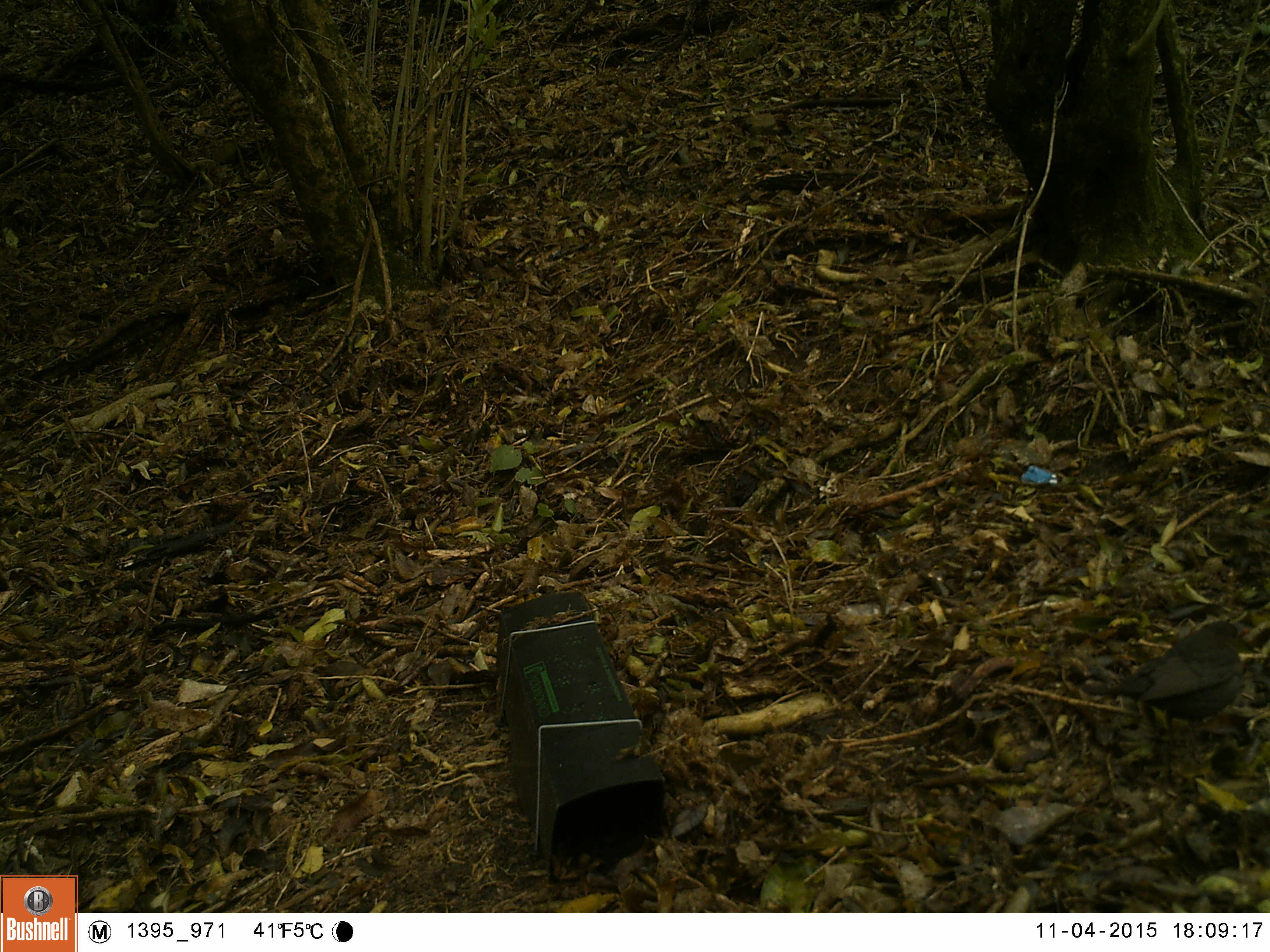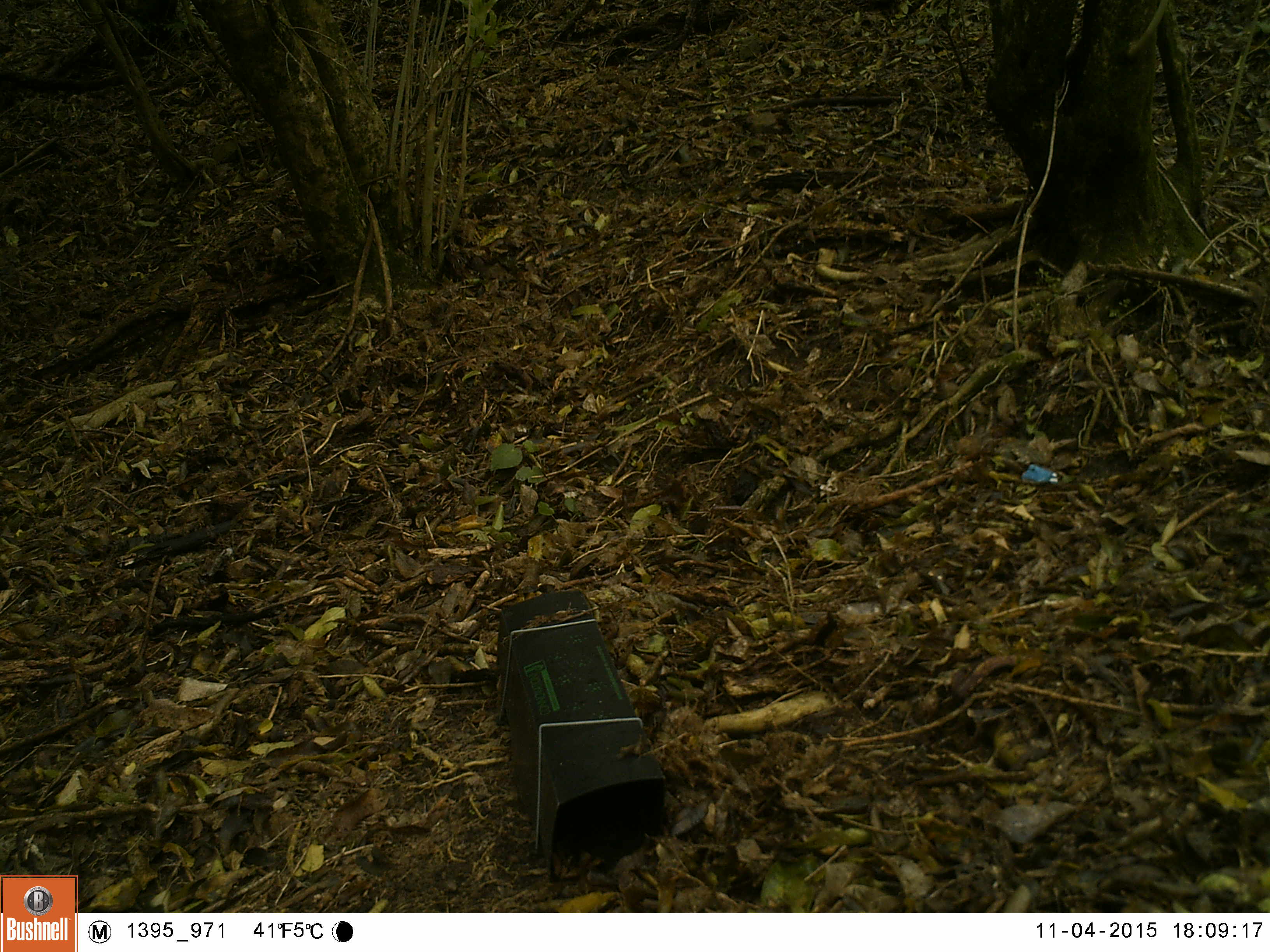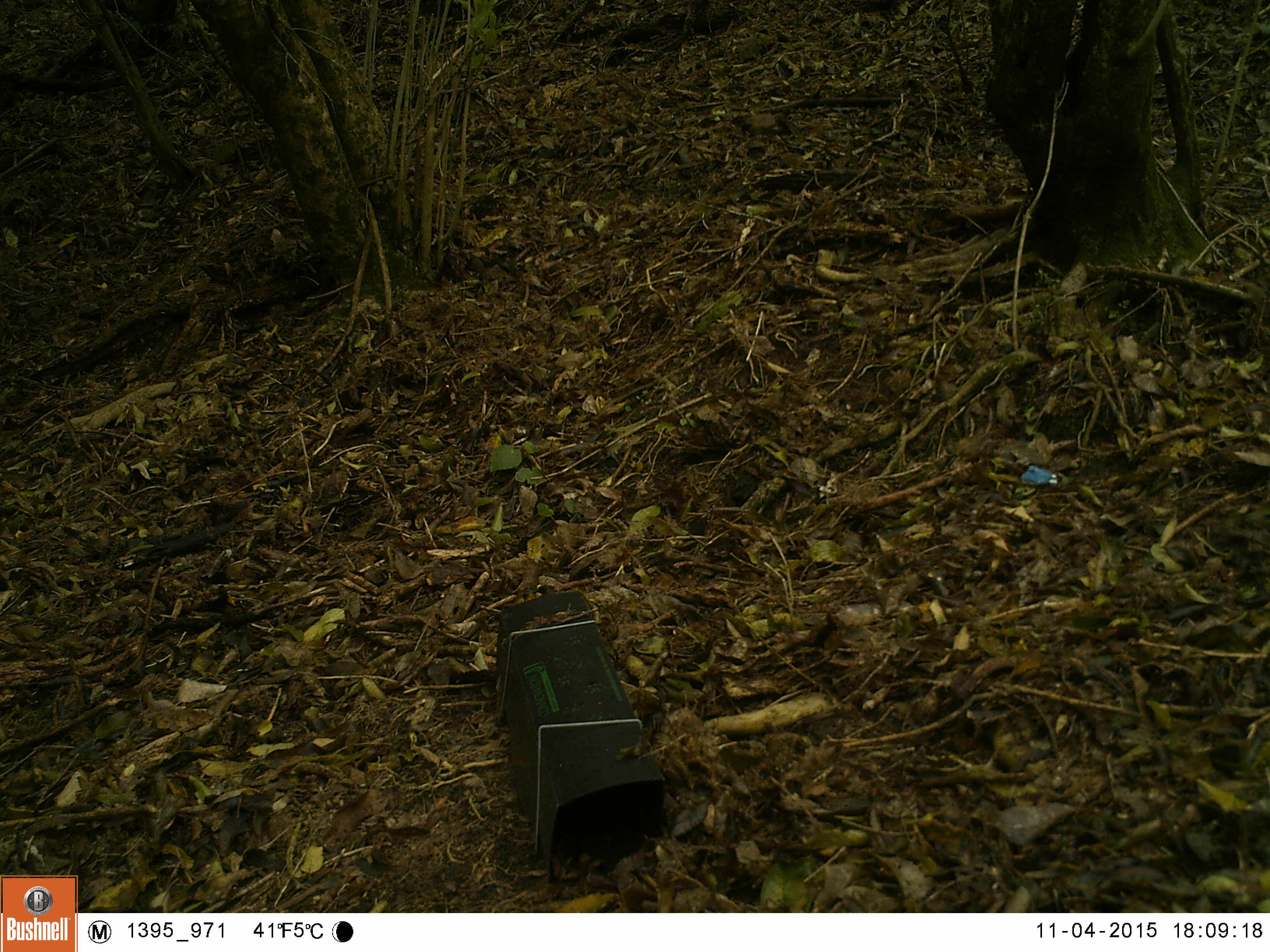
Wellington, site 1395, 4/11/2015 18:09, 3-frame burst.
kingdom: Animalia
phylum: Chordata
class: Aves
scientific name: Aves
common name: bird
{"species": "bird (Aves)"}